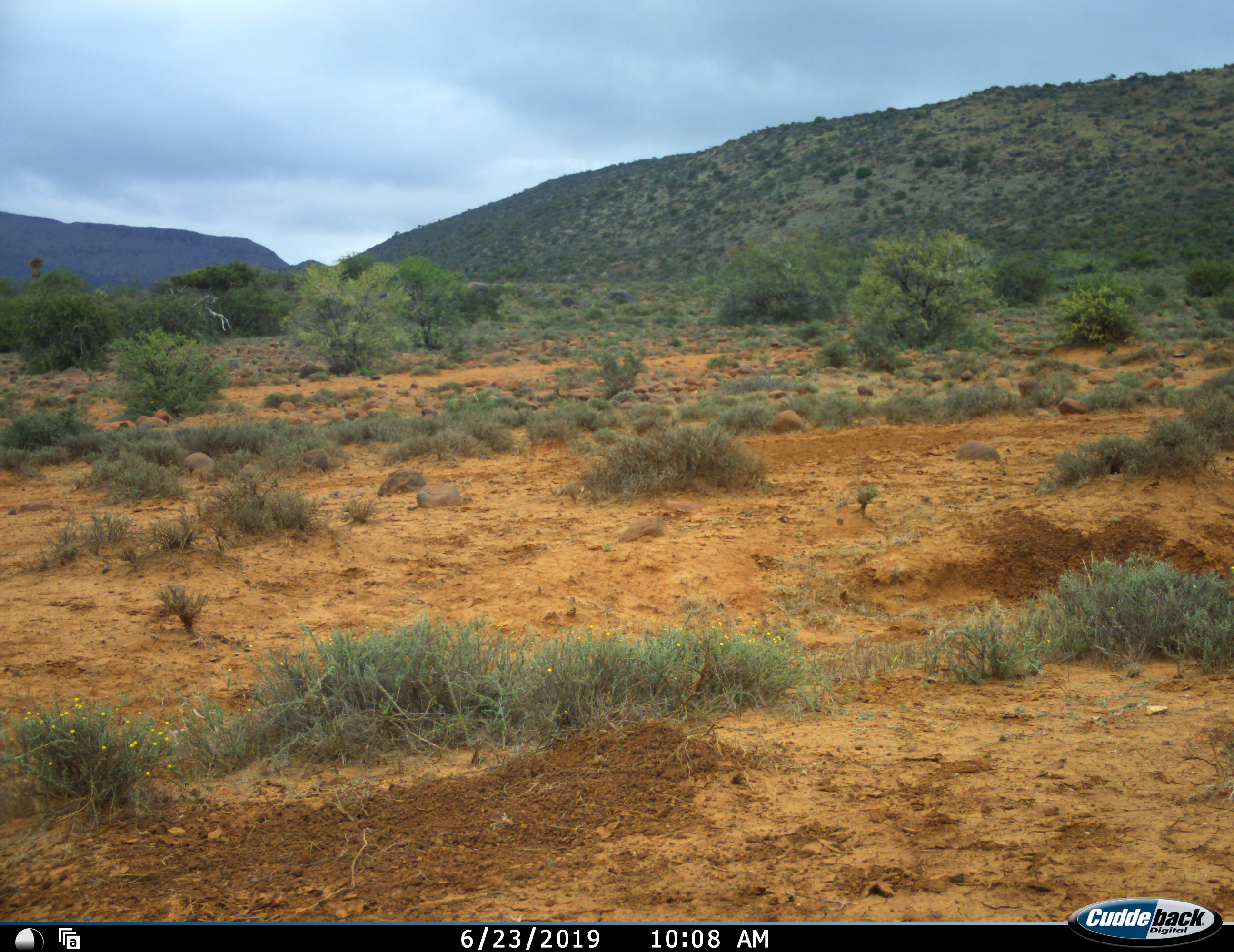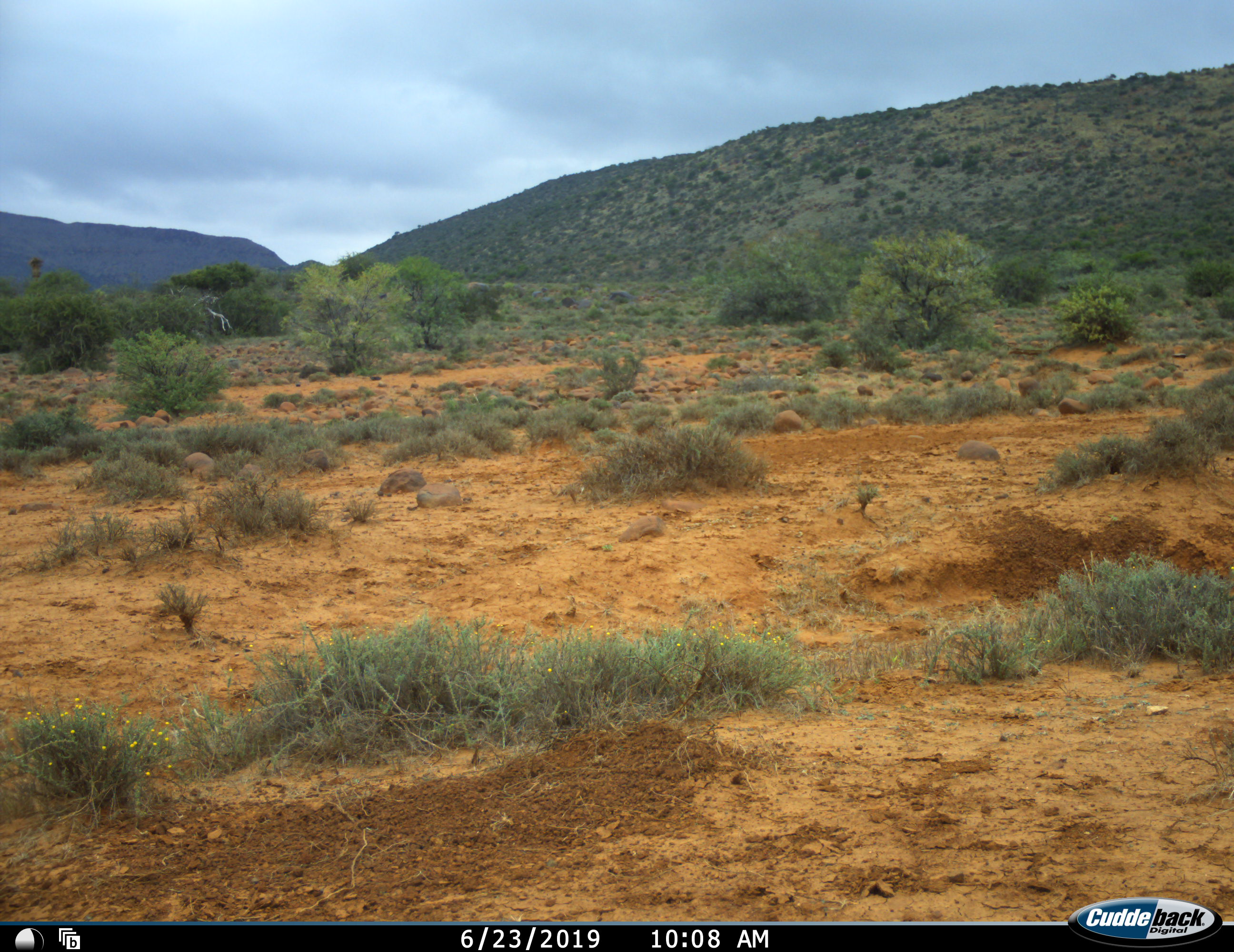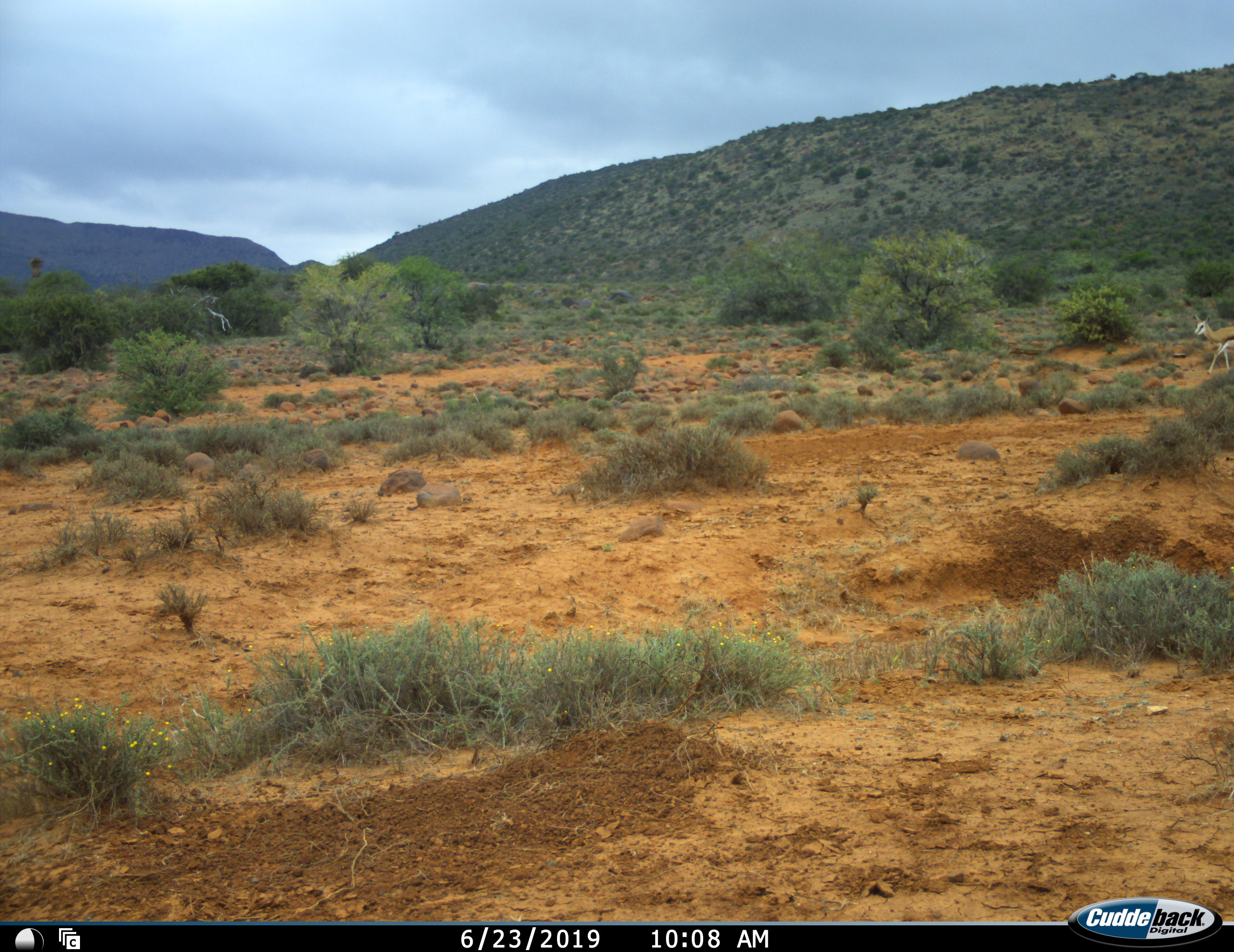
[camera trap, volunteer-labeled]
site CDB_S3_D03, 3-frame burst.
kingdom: Animalia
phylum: Chordata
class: Mammalia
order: Artiodactyla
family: Bovidae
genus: Antidorcas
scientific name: Antidorcas marsupialis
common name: springbok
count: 1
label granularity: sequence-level